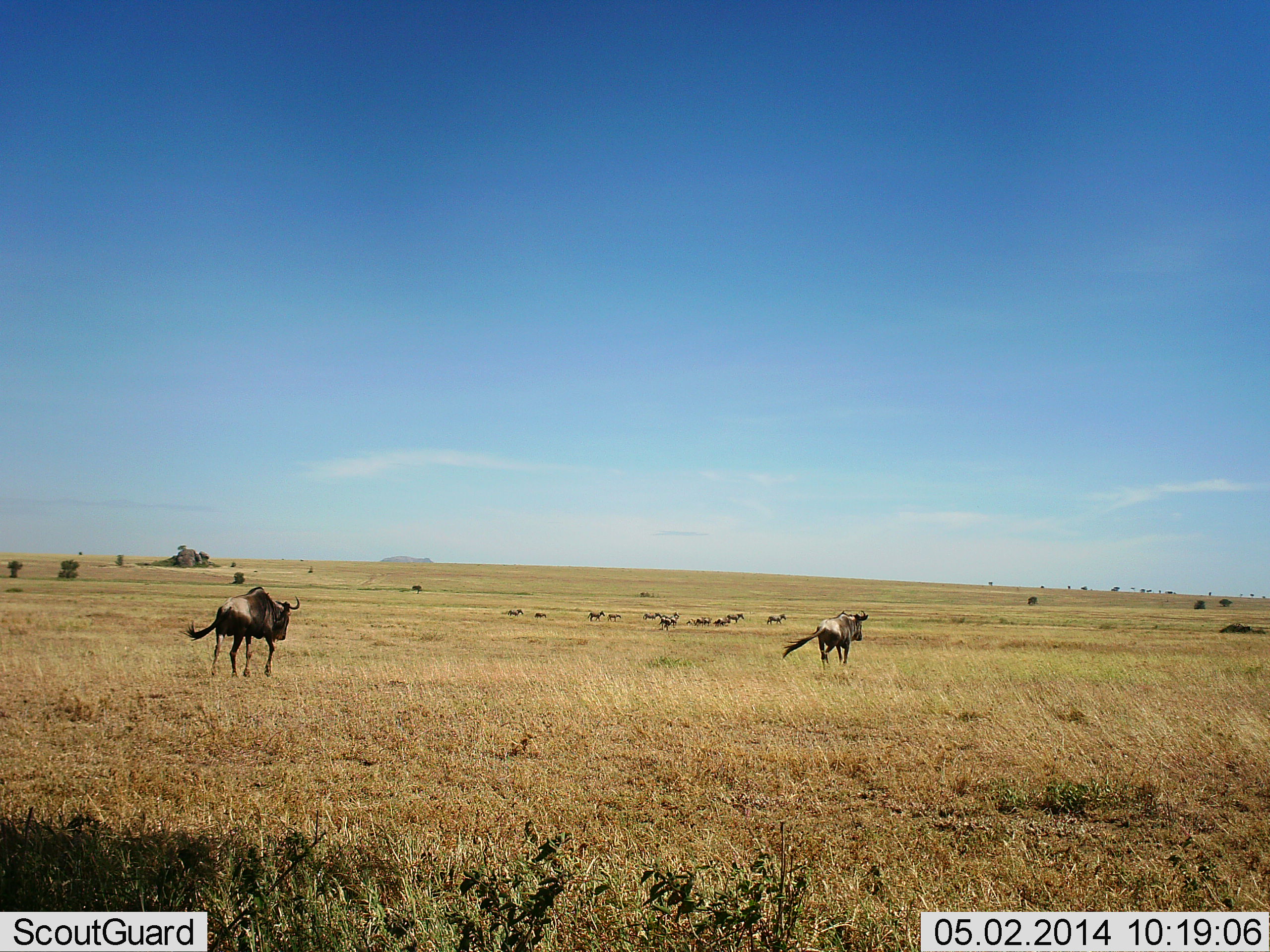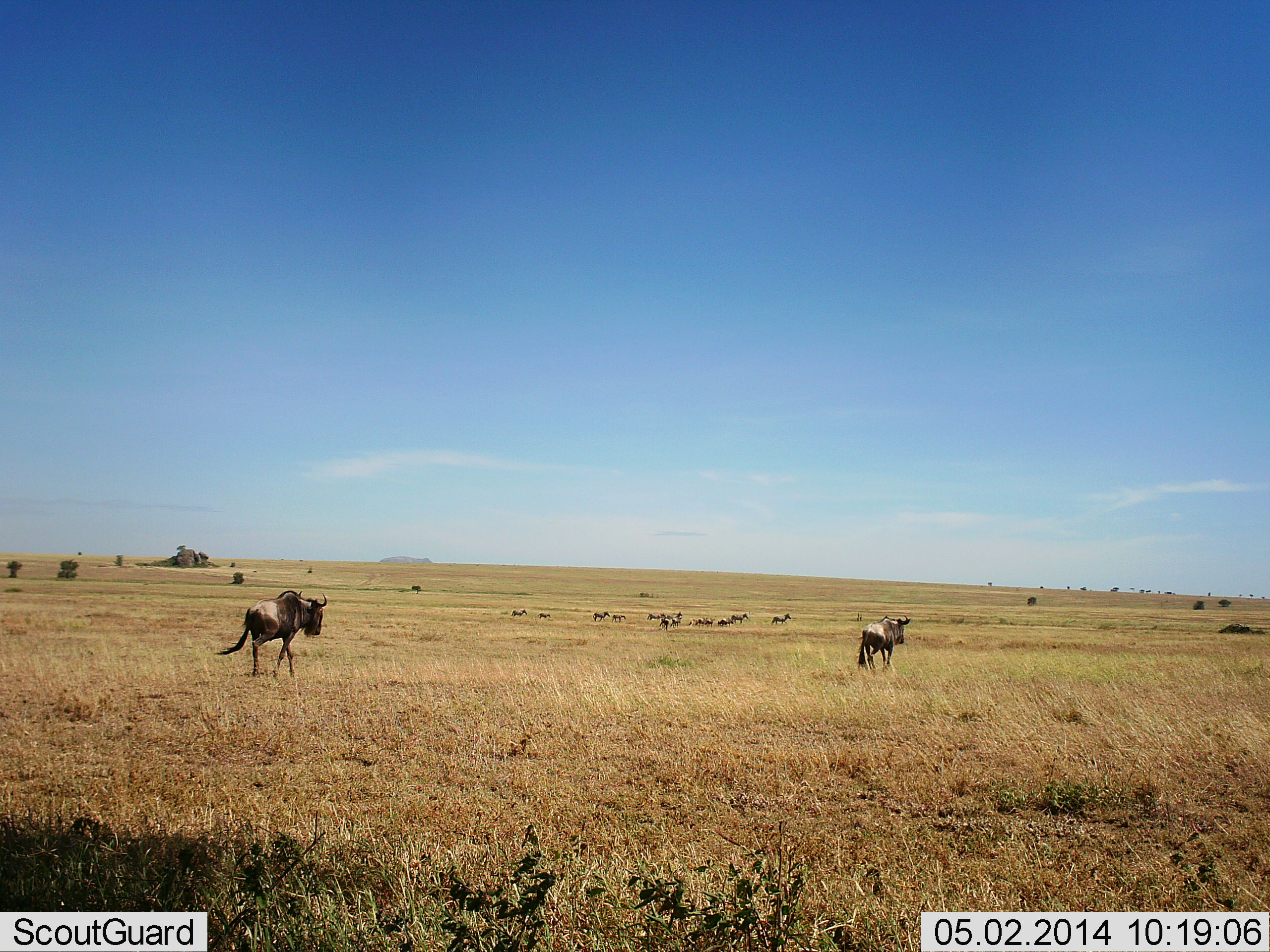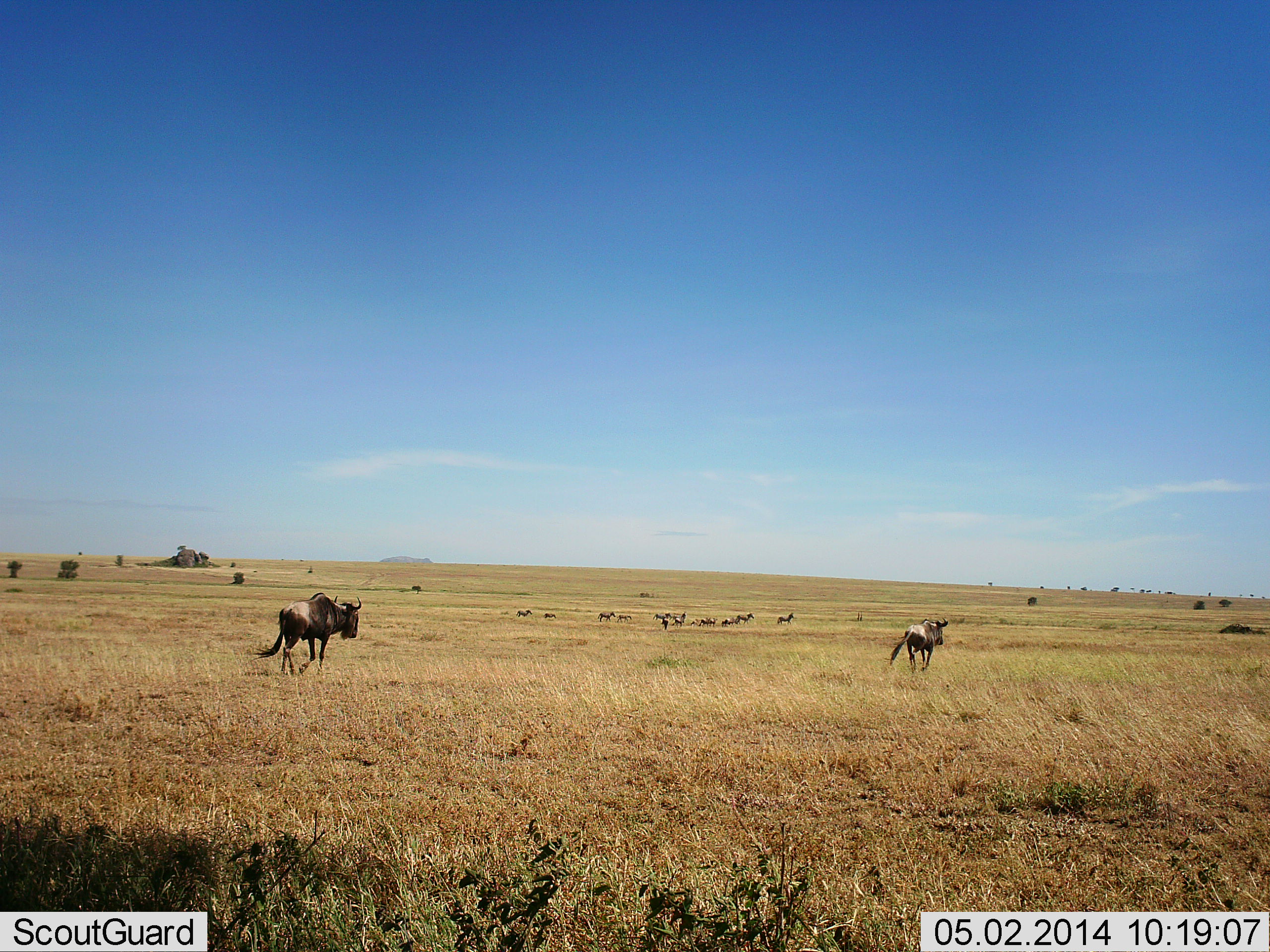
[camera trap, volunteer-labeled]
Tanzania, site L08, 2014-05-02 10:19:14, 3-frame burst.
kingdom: Animalia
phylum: Chordata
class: Mammalia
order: Artiodactyla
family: Bovidae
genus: Connochaetes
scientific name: Connochaetes taurinus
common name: blue wildebeest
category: wildebeest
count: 11-50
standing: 7%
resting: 0%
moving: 100%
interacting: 0%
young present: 0%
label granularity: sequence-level